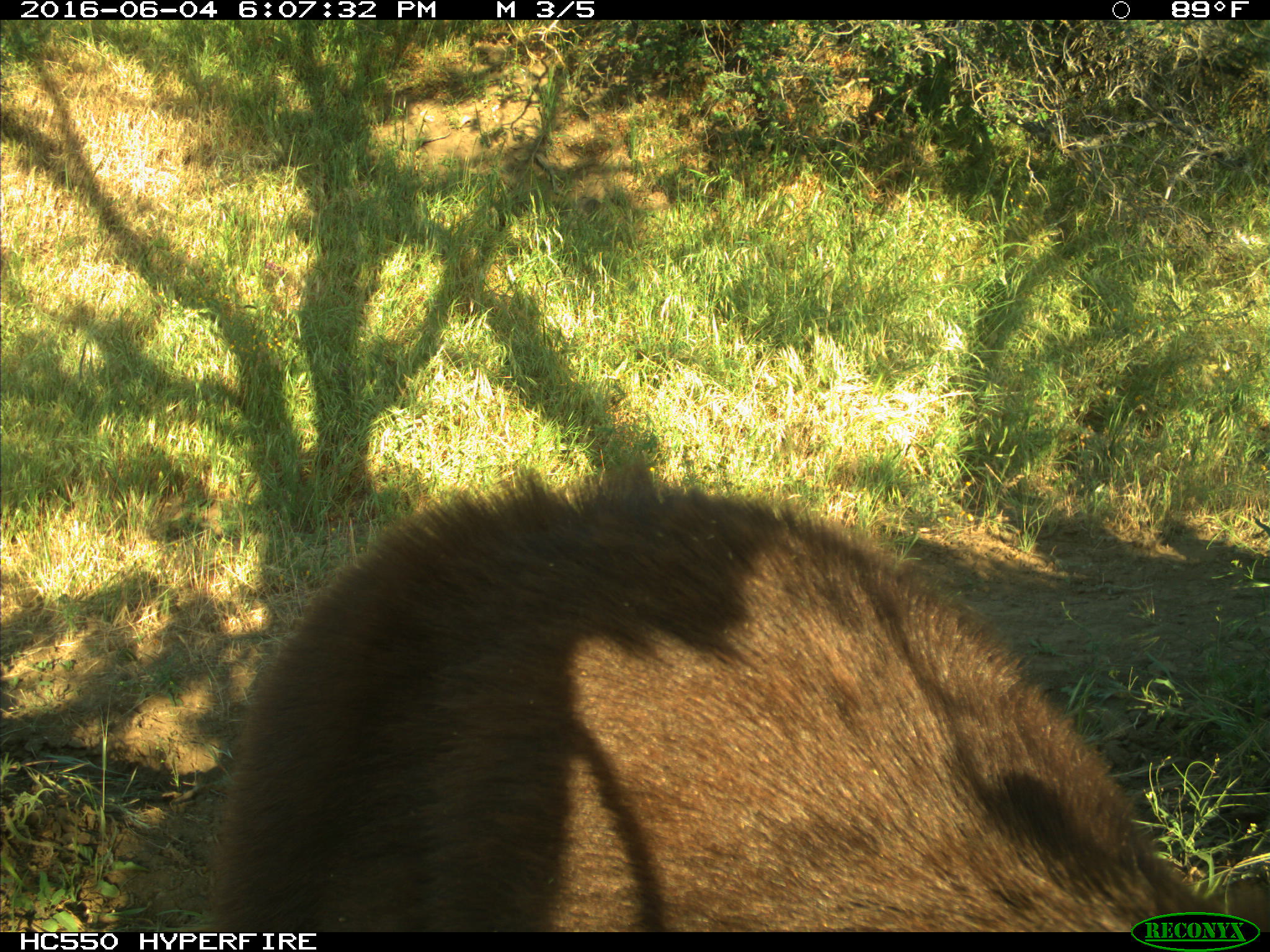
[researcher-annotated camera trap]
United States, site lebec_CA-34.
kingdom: Animalia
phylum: Chordata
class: Mammalia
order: Carnivora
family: Ursidae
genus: Ursus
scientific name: Ursus americanus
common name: american black bear